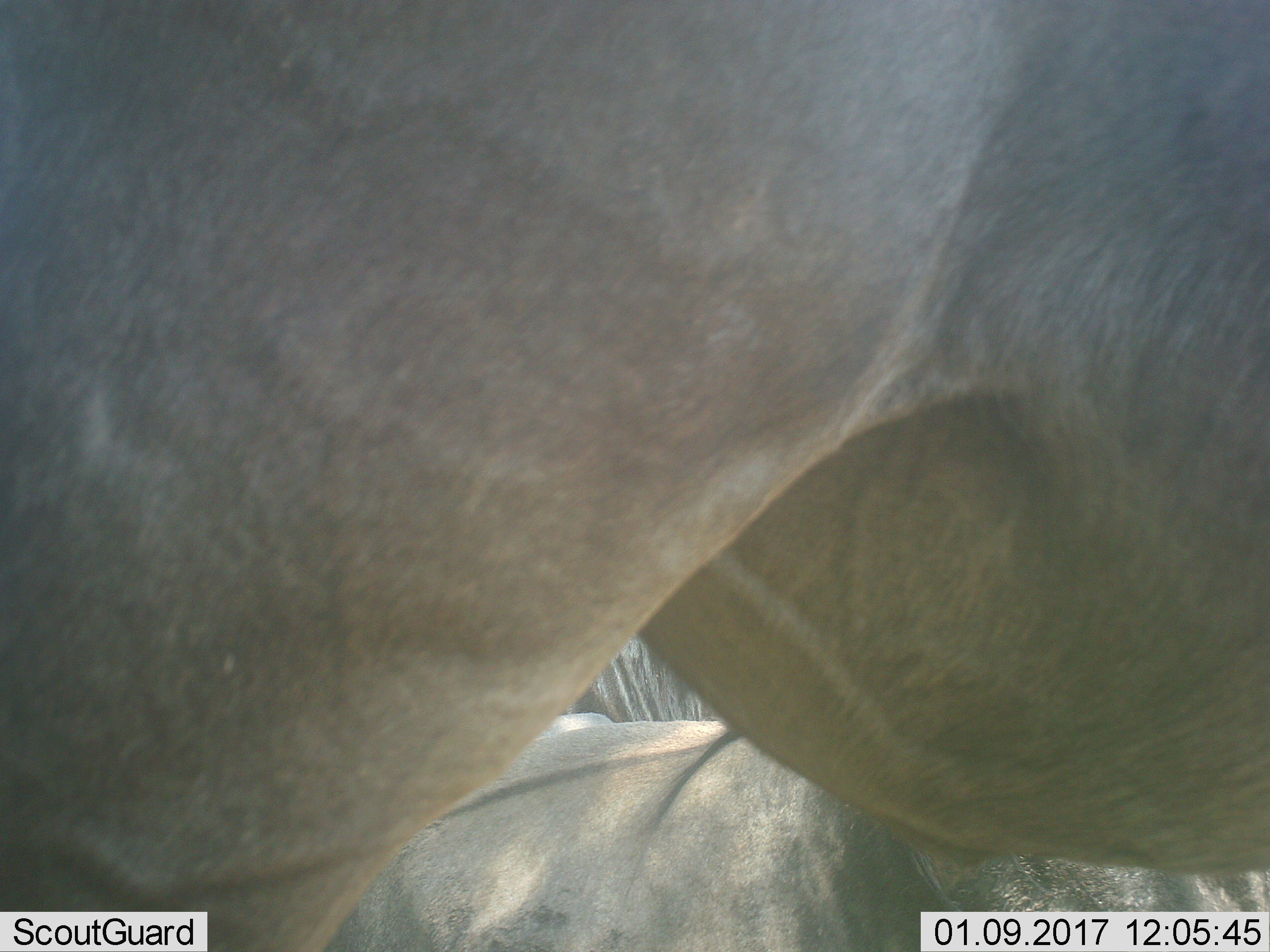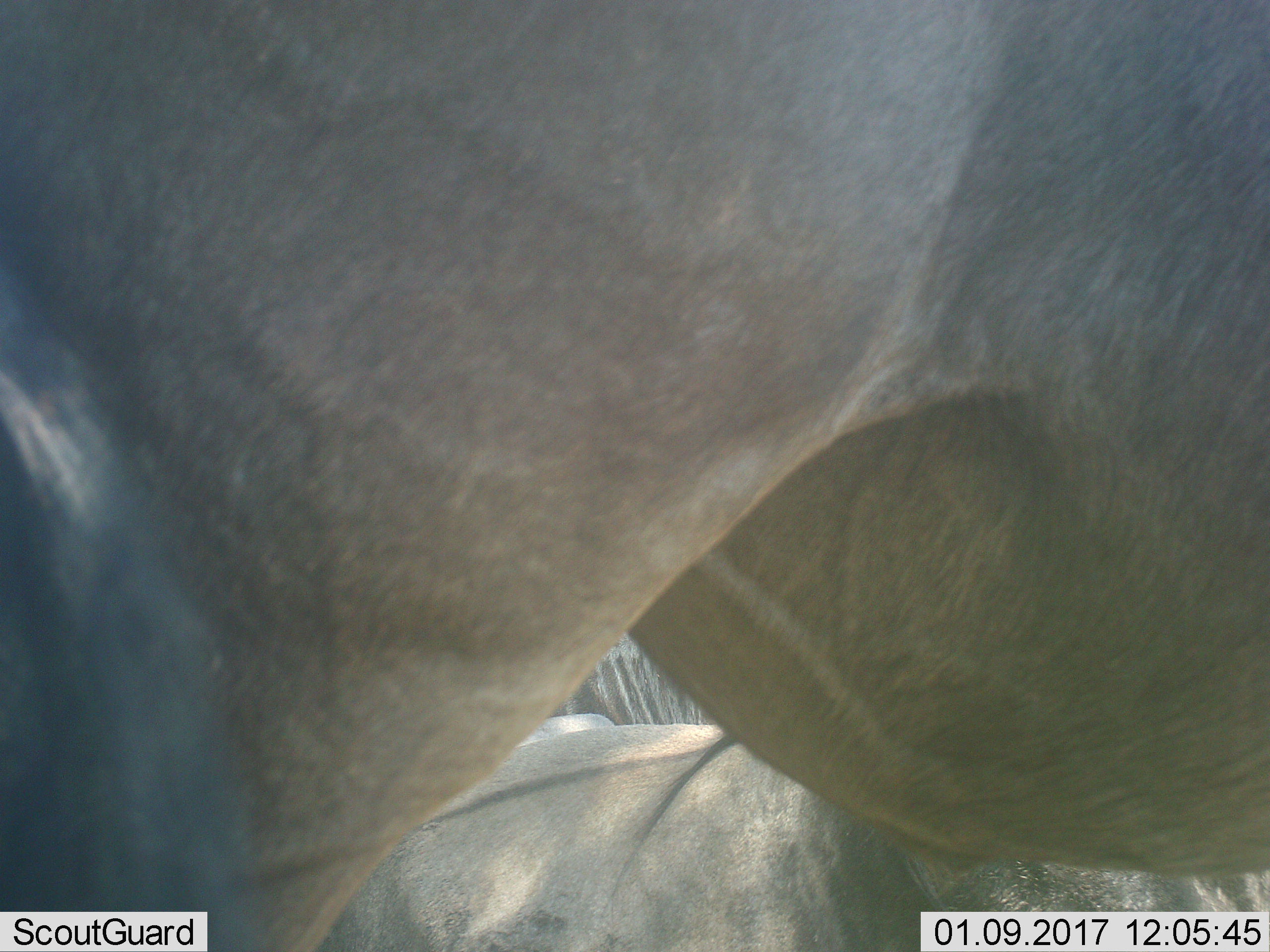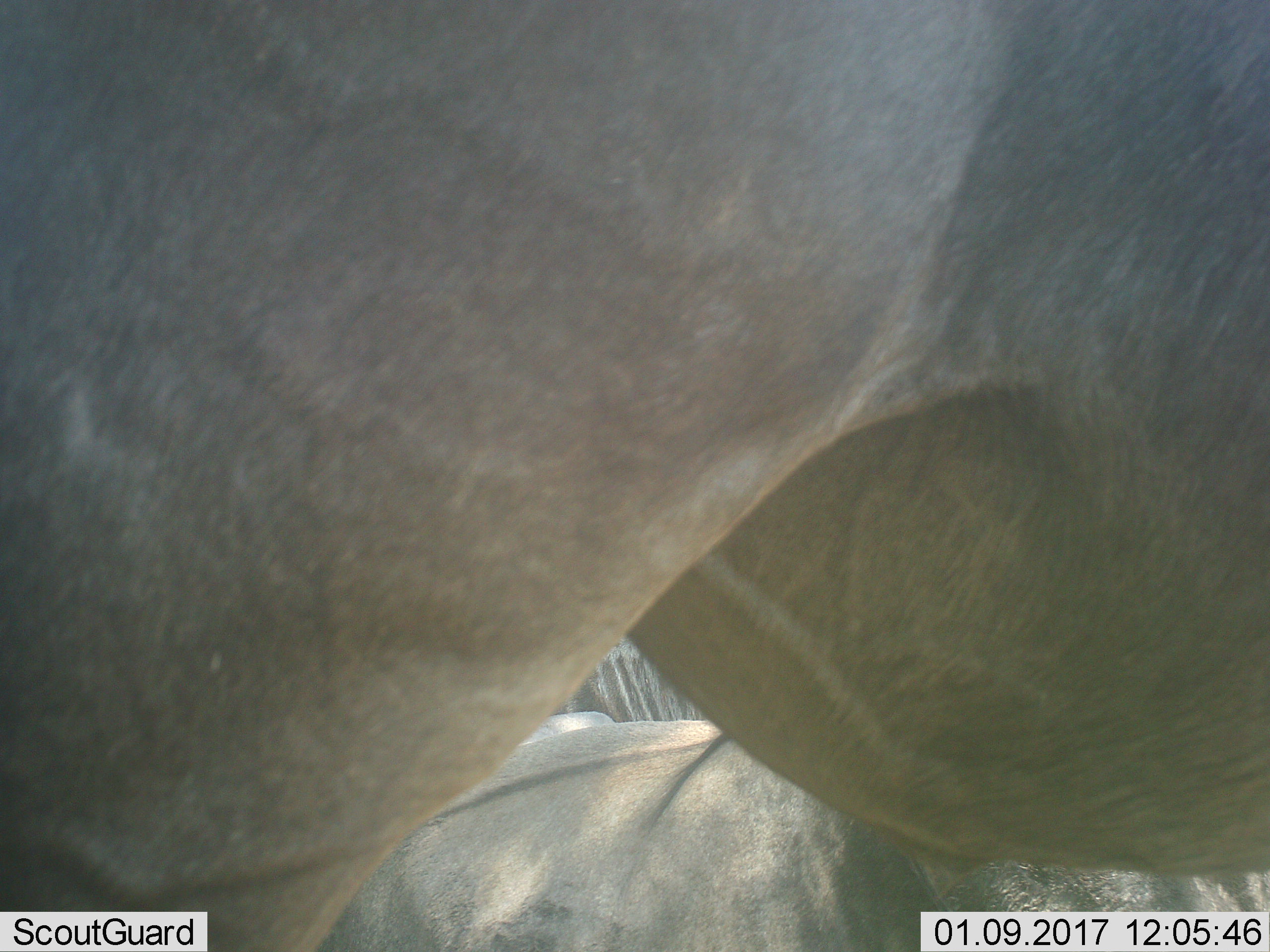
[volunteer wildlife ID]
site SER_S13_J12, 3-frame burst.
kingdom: Animalia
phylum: Chordata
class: Mammalia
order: Artiodactyla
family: Bovidae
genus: Connochaetes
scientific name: Connochaetes taurinus taurinus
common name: blue wildebeest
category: wildebeestblue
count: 3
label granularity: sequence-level